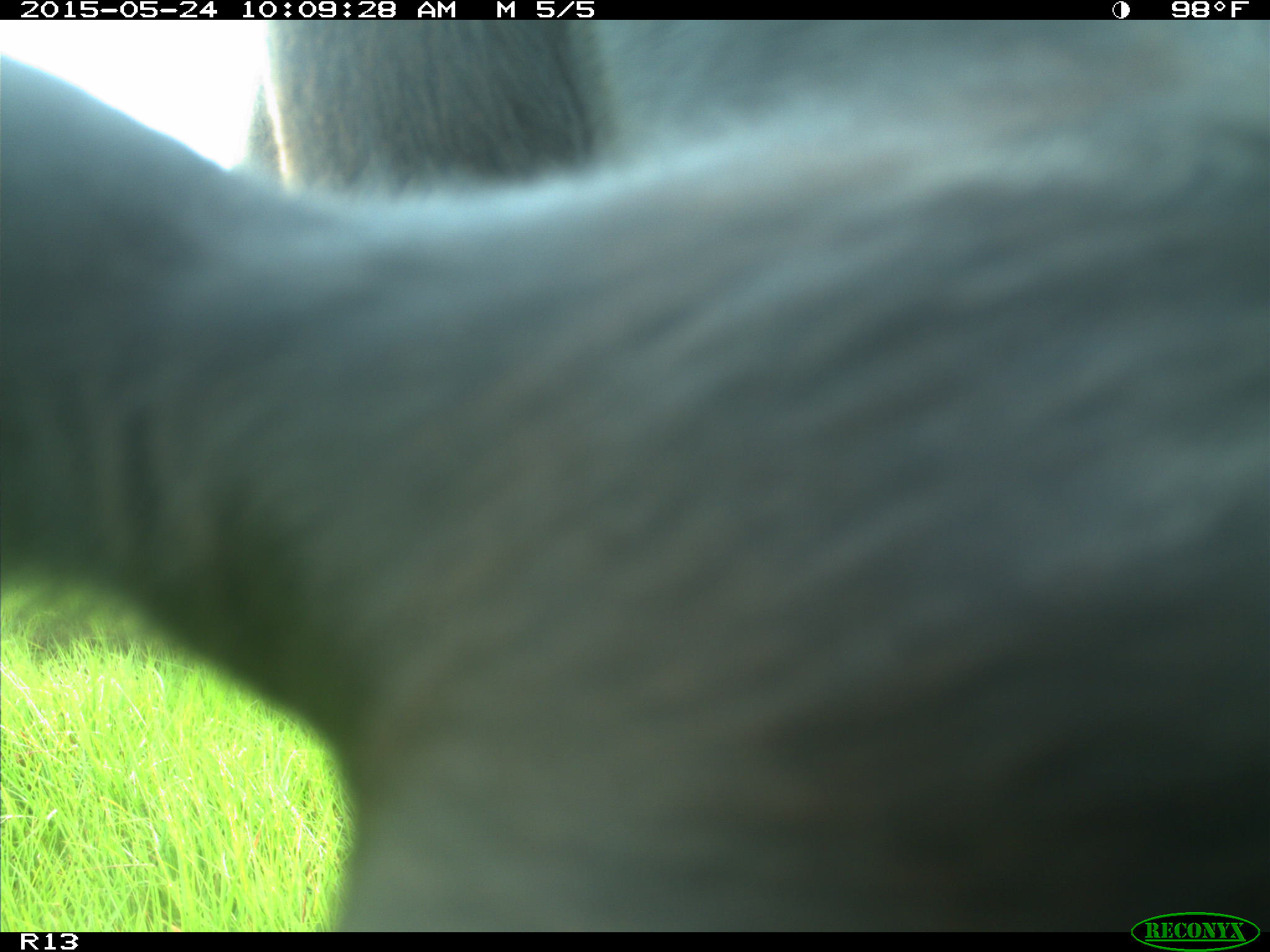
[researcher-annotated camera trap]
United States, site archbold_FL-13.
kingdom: Animalia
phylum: Chordata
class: Mammalia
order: Artiodactyla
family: Bovidae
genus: Bos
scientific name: Bos taurus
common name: domestic cow